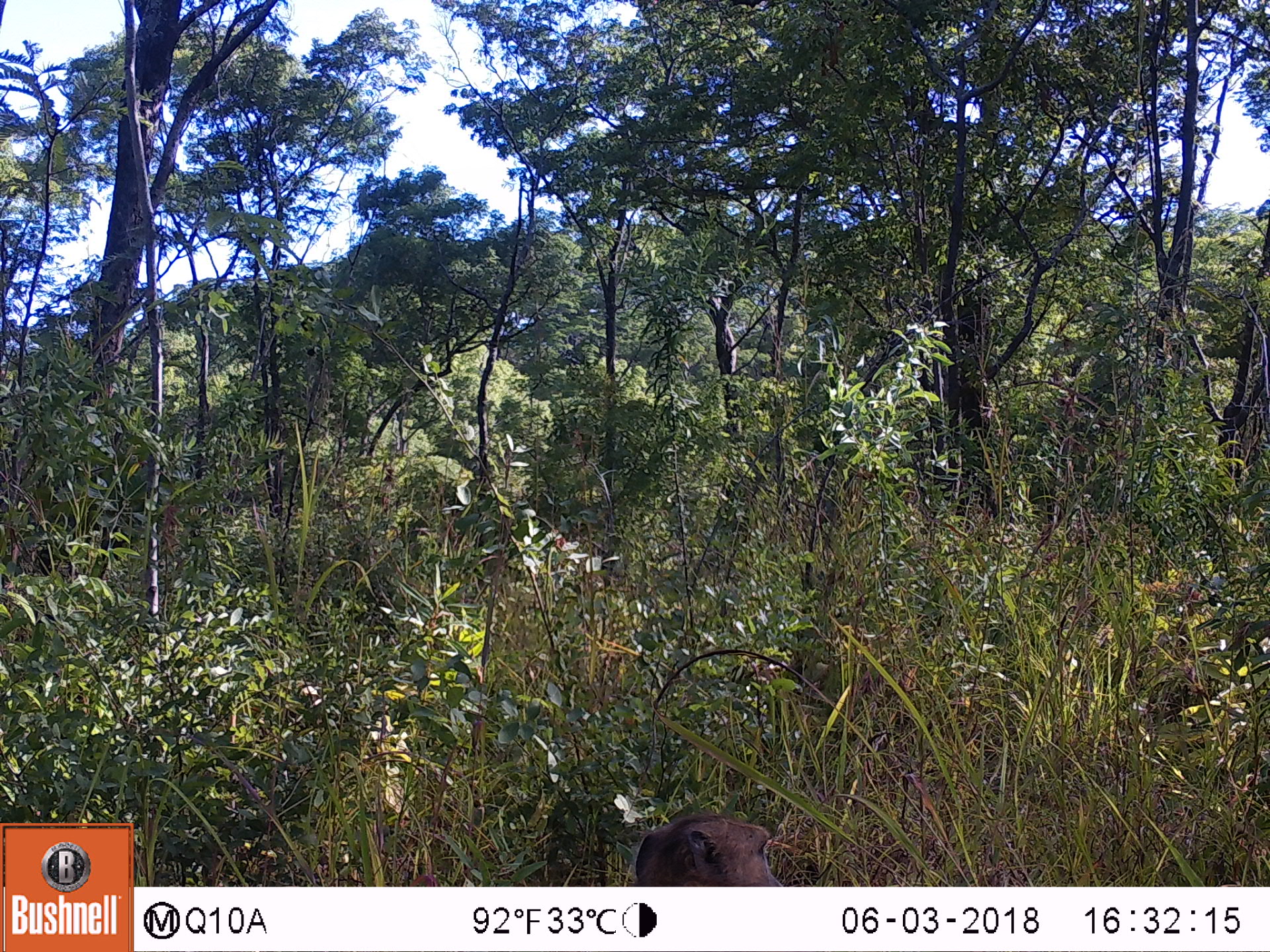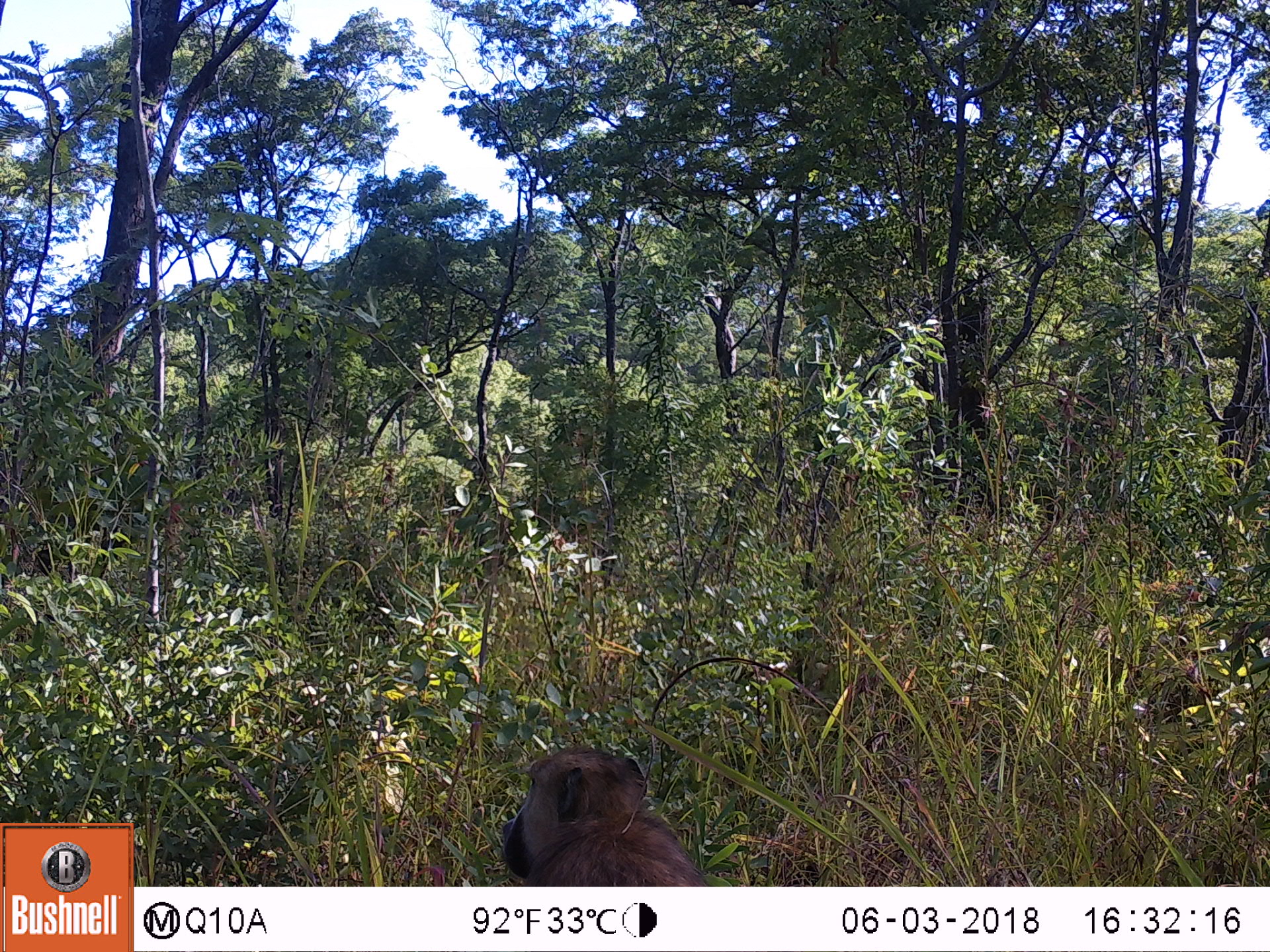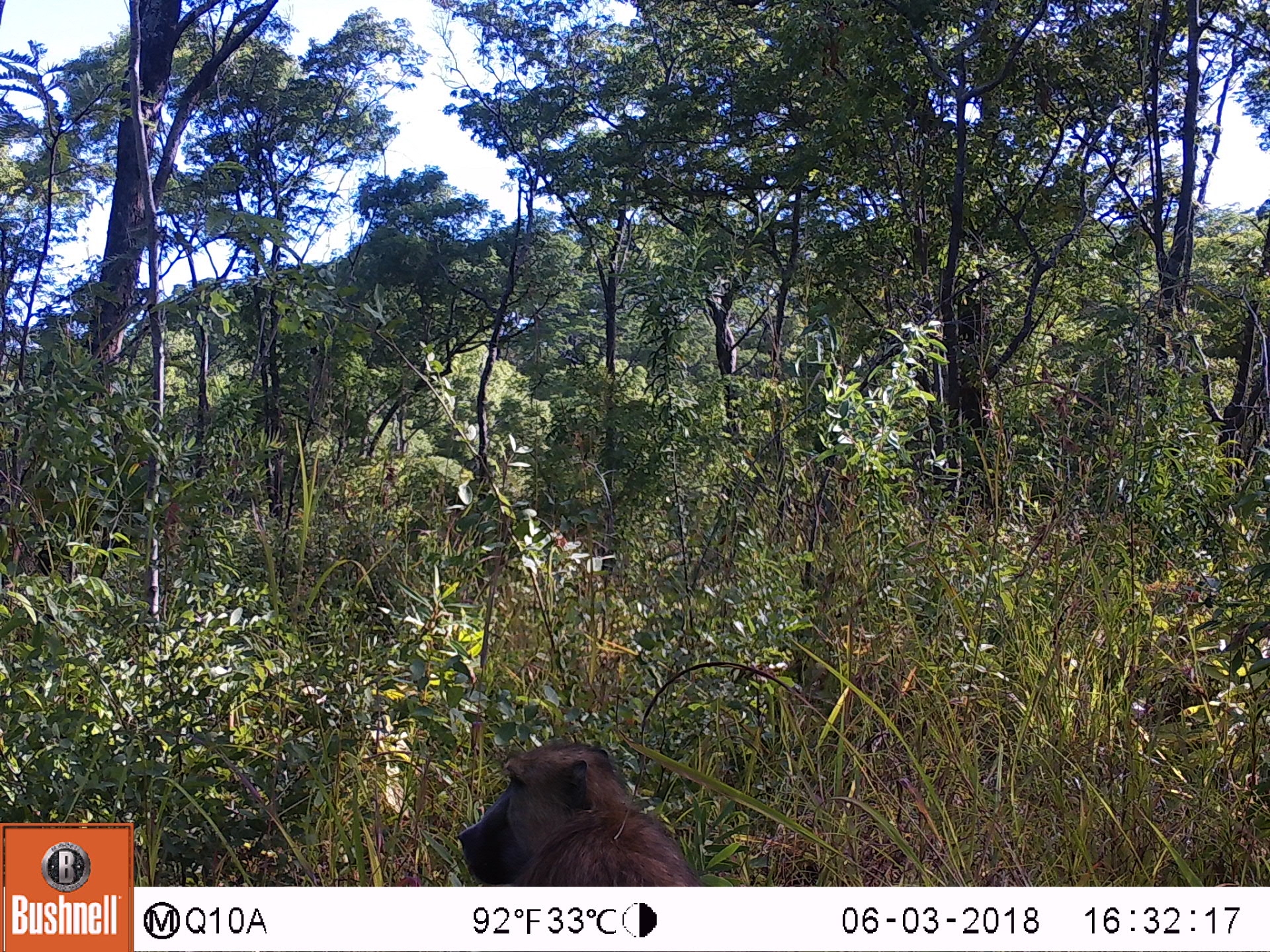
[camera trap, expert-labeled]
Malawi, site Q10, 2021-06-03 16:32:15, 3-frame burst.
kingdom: Animalia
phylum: Chordata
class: Mammalia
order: Primates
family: Cercopithecidae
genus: Papio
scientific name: Papio cynocephalus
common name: yellow baboon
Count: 1.